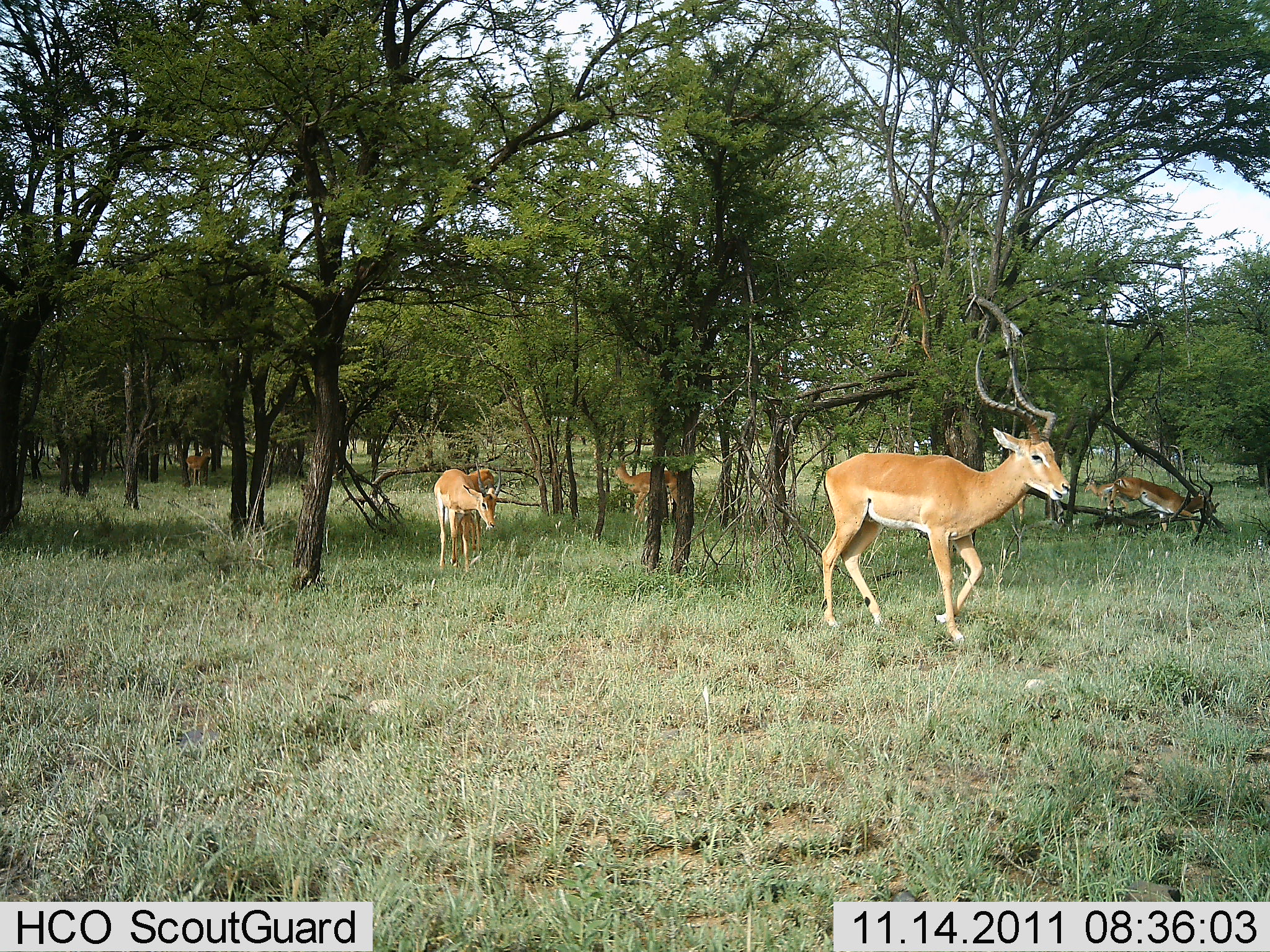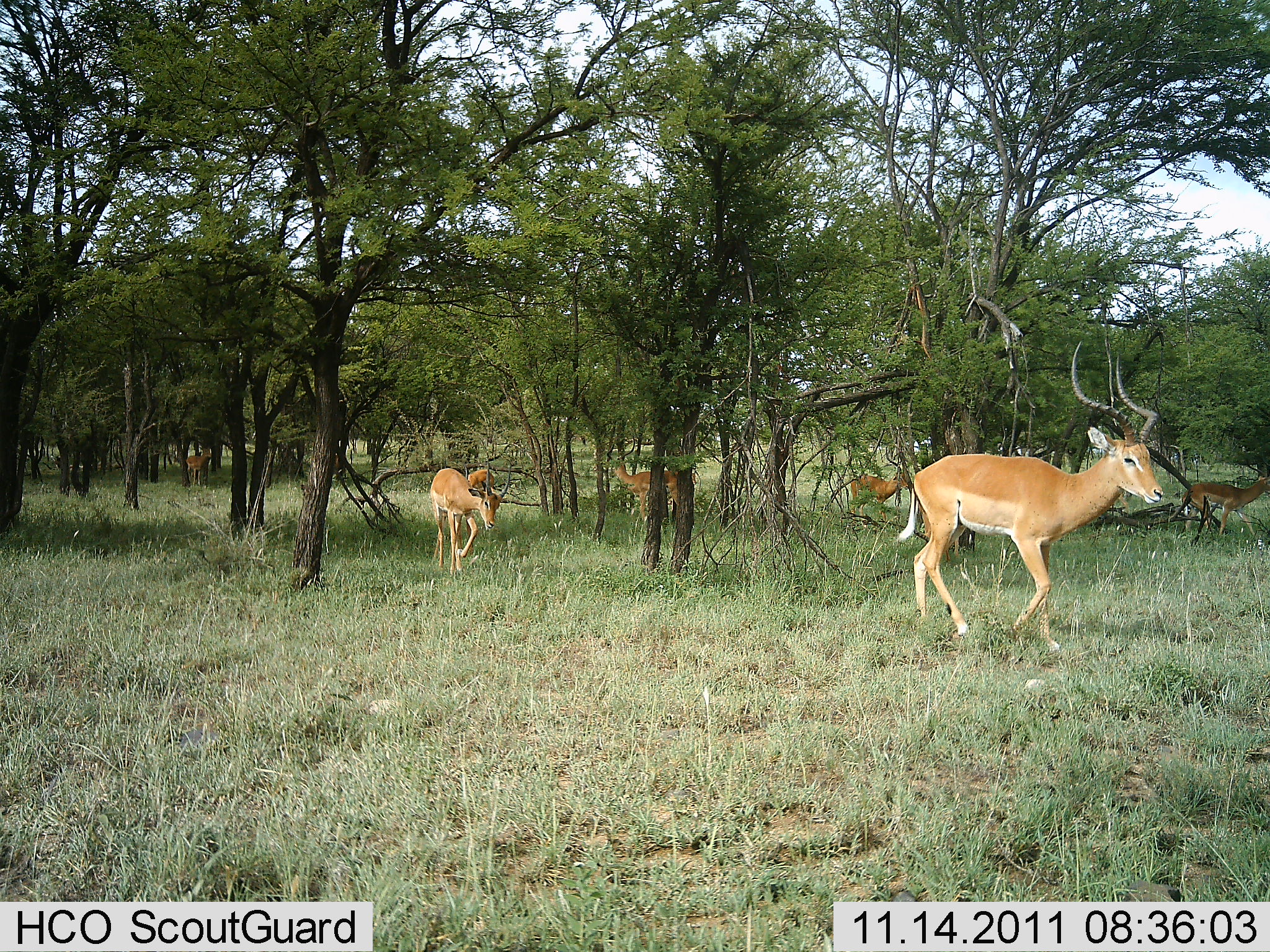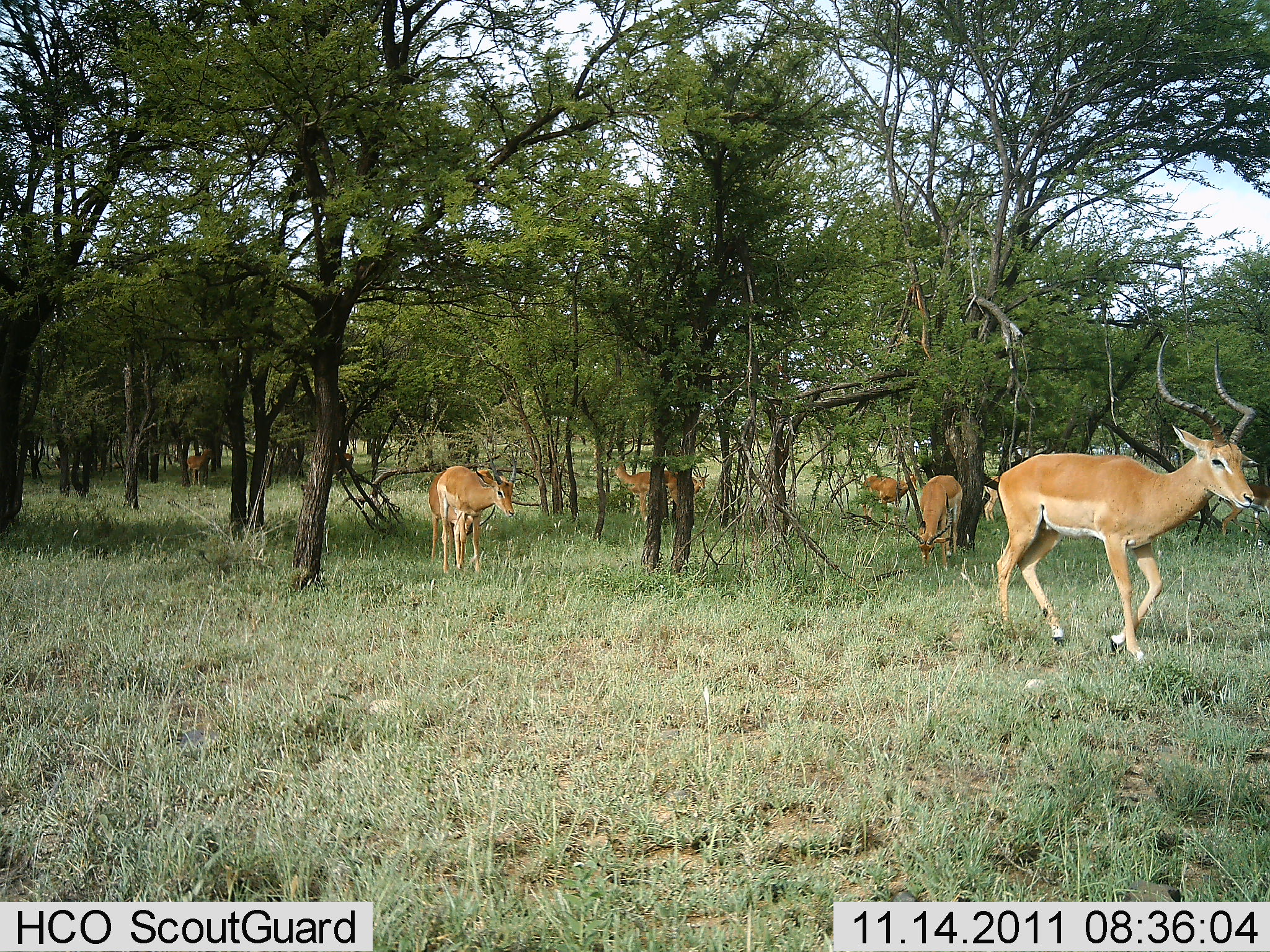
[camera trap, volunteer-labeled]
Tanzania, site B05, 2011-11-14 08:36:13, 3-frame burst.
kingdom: Animalia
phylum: Chordata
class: Mammalia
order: Artiodactyla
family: Bovidae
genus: Aepyceros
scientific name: Aepyceros melampus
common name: impala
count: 6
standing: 45%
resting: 0%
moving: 82%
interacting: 0%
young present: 18%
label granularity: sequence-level